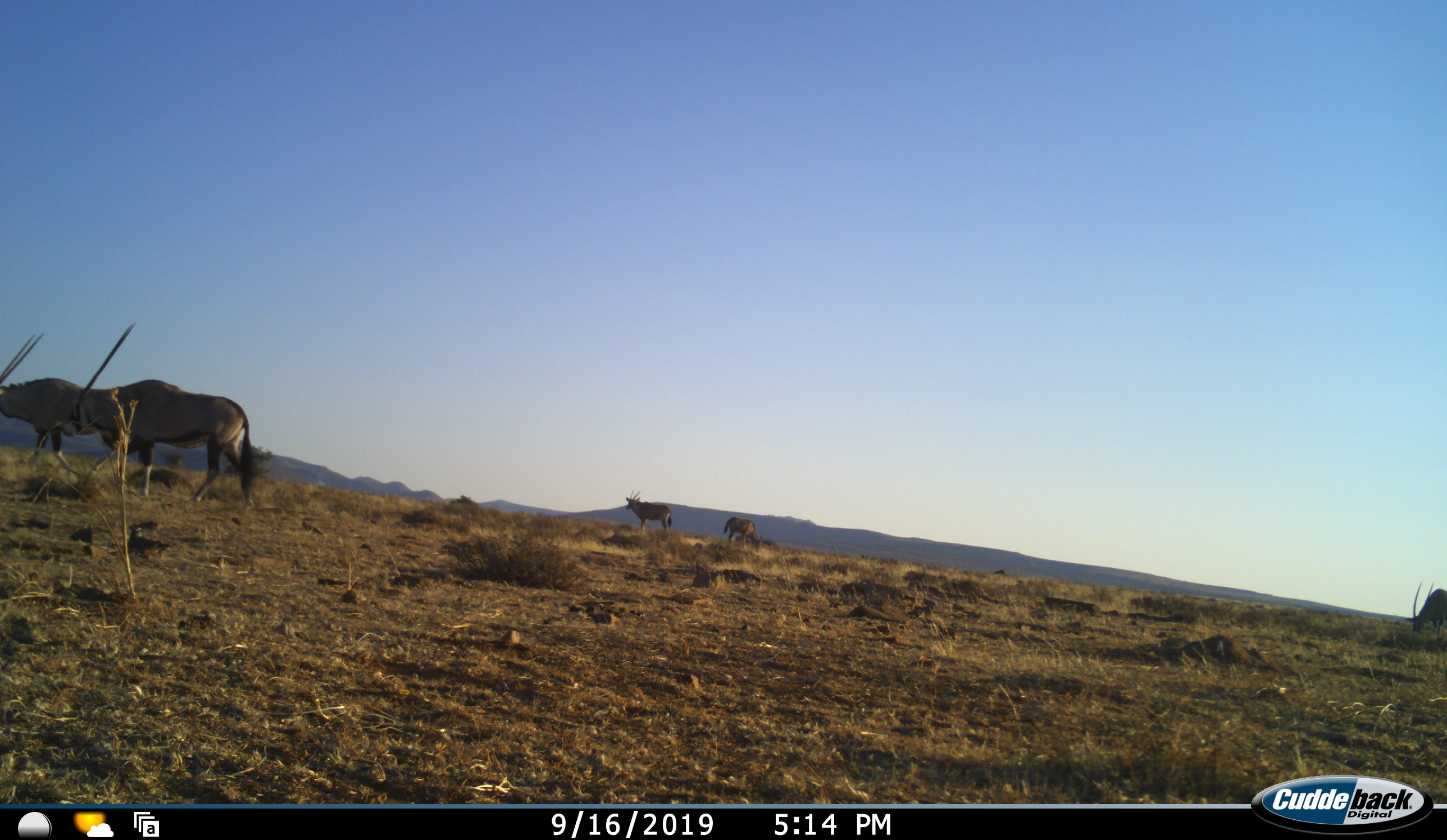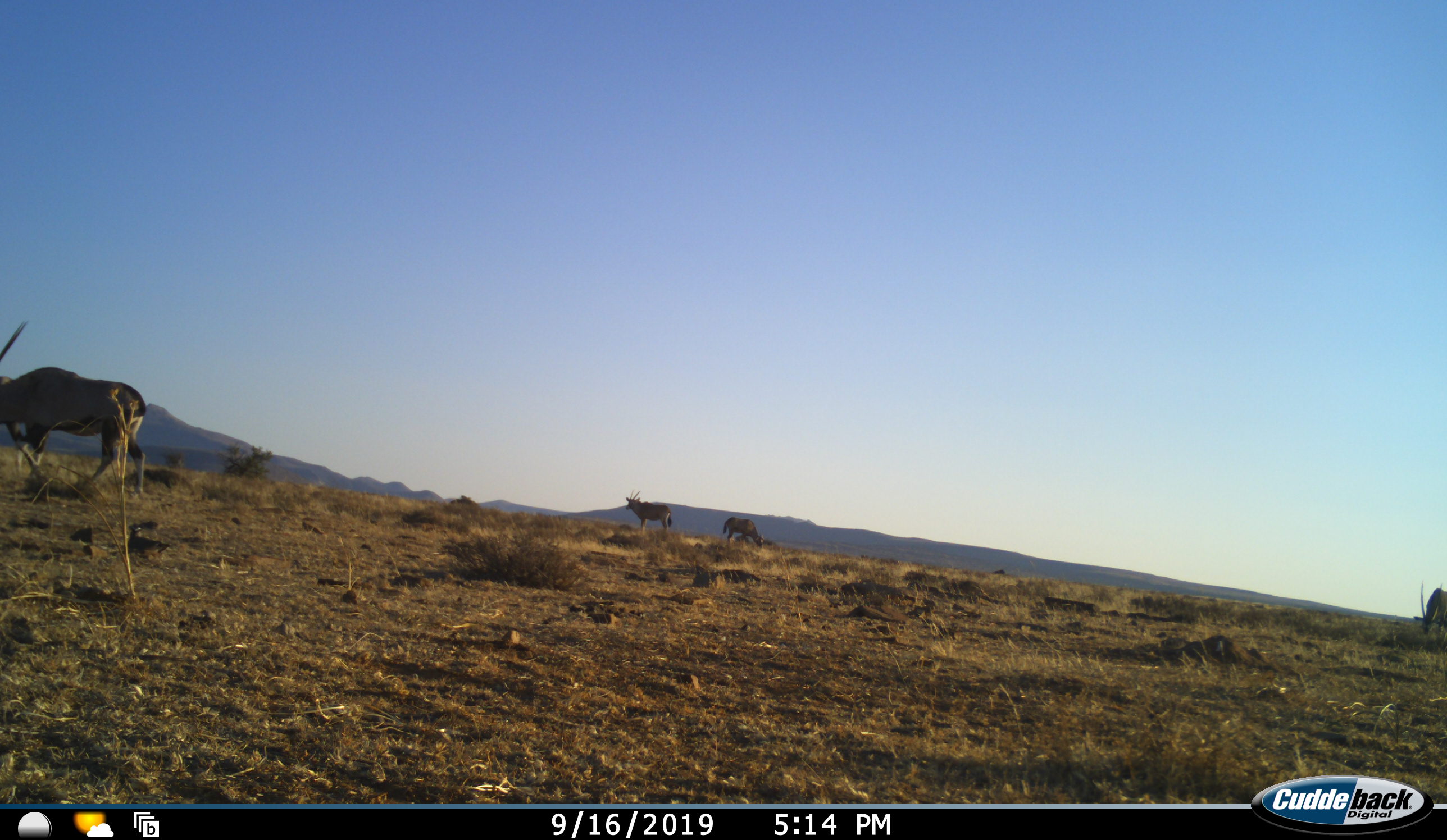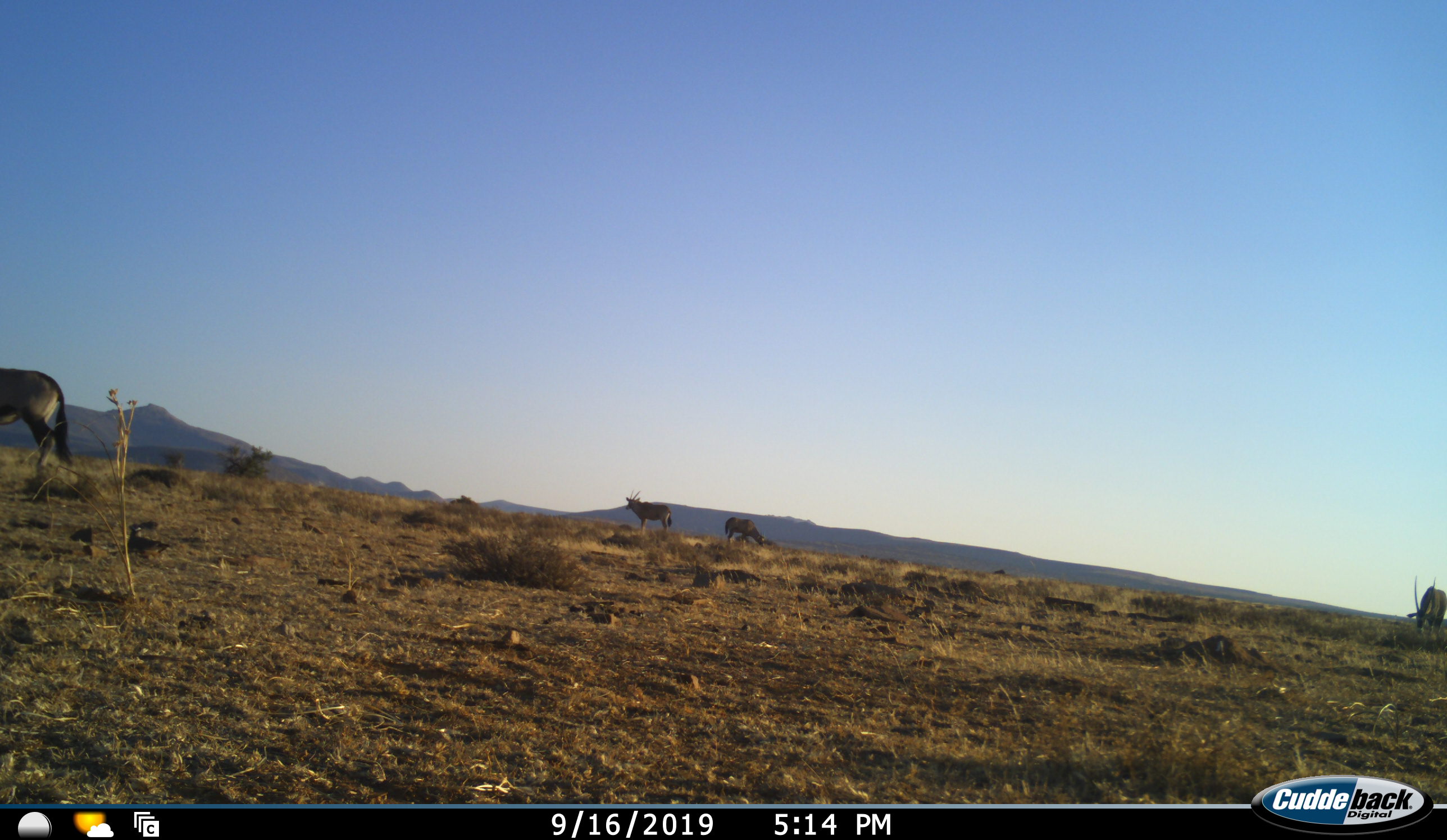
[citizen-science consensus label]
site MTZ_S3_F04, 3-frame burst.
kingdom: Animalia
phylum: Chordata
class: Mammalia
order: Artiodactyla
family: Bovidae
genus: Oryx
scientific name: Oryx gazella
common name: gemsbok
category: oryx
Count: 5.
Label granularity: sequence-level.